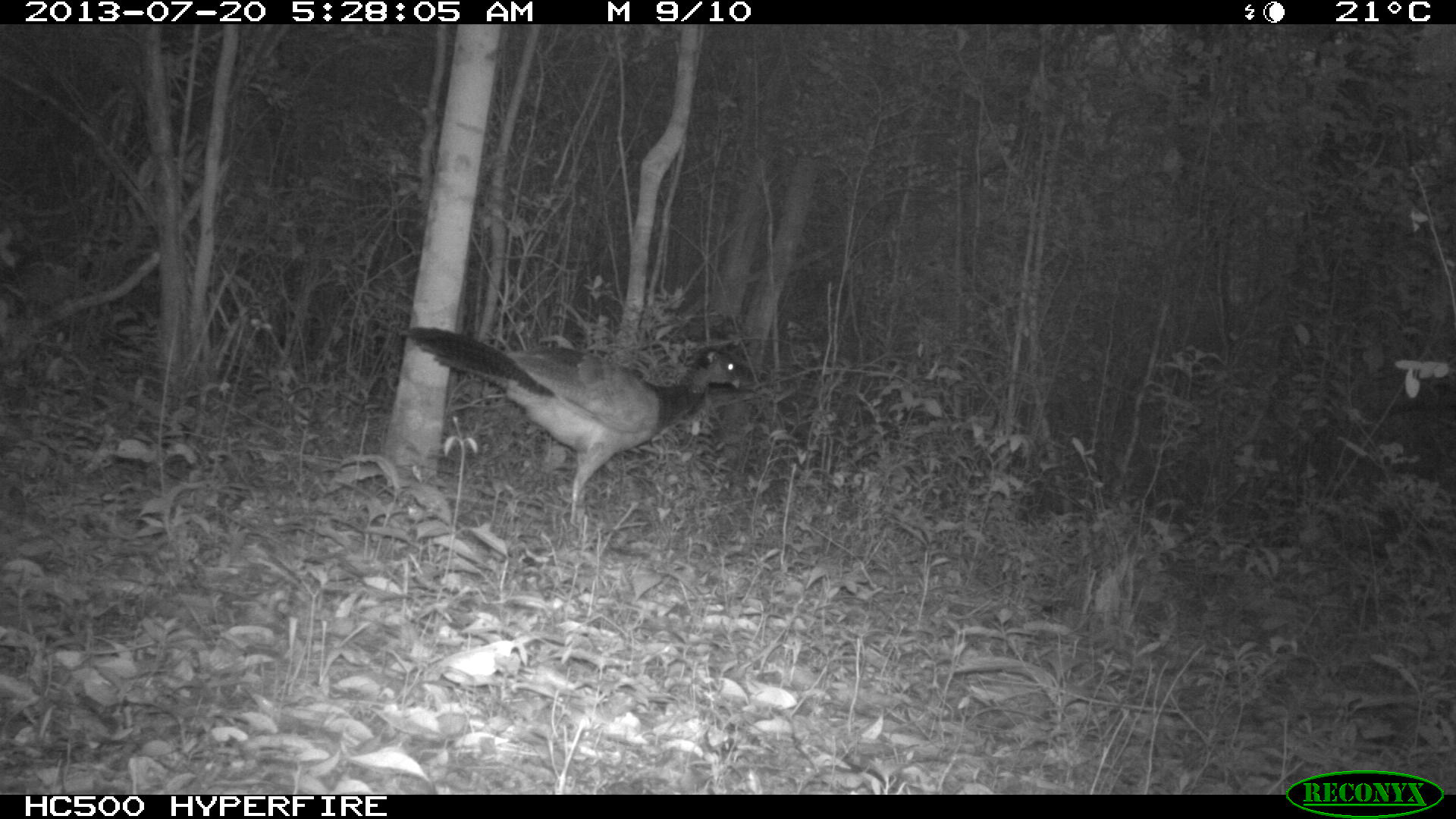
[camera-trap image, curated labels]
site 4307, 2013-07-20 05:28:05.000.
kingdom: Animalia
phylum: Chordata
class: Aves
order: Galliformes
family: Cracidae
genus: Crax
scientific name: Crax rubra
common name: great curassow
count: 1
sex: female